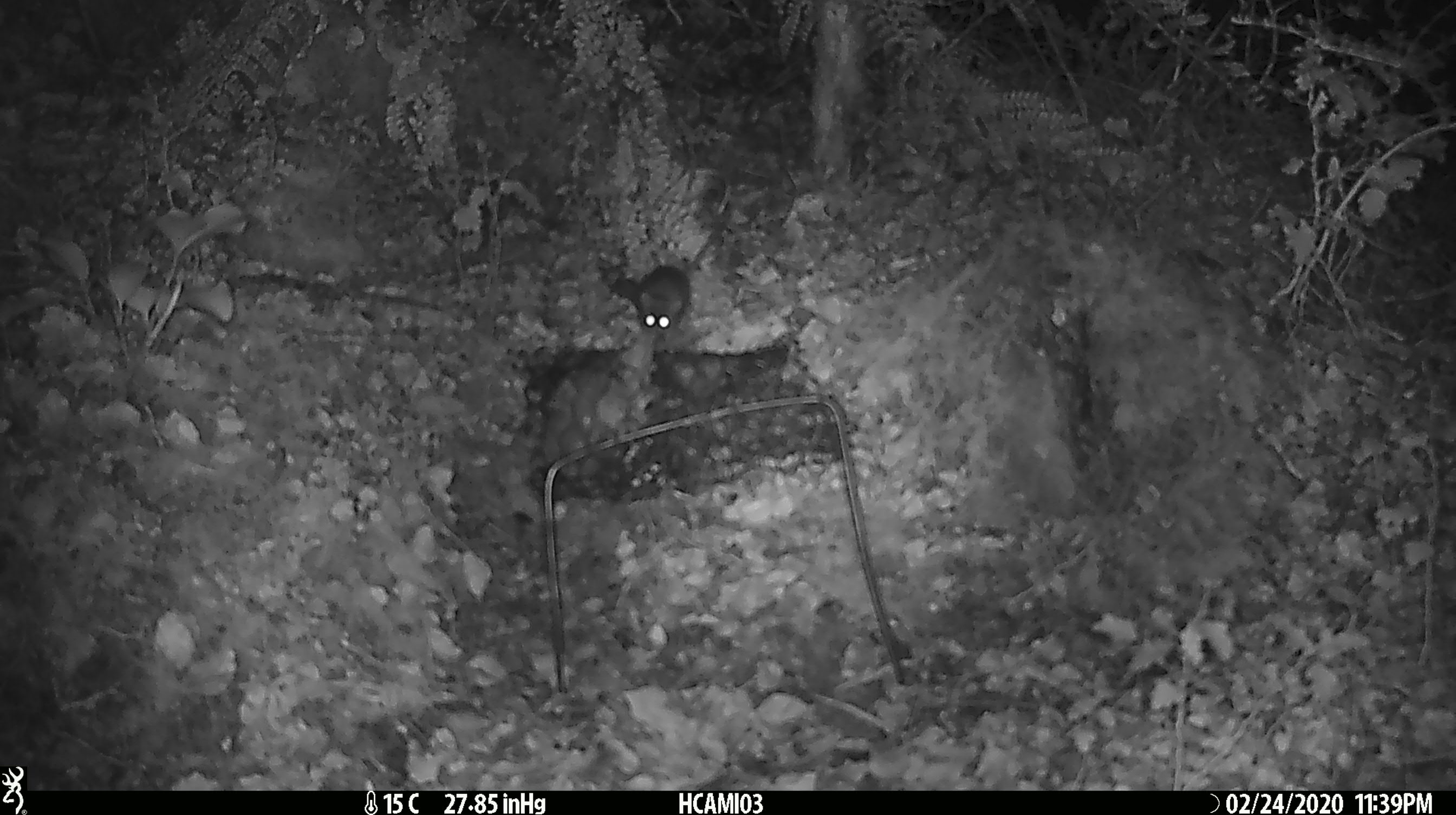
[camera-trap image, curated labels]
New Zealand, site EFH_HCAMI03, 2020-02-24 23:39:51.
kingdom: Animalia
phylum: Chordata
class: Mammalia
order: Rodentia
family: Muridae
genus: Mus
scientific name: Mus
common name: mouse